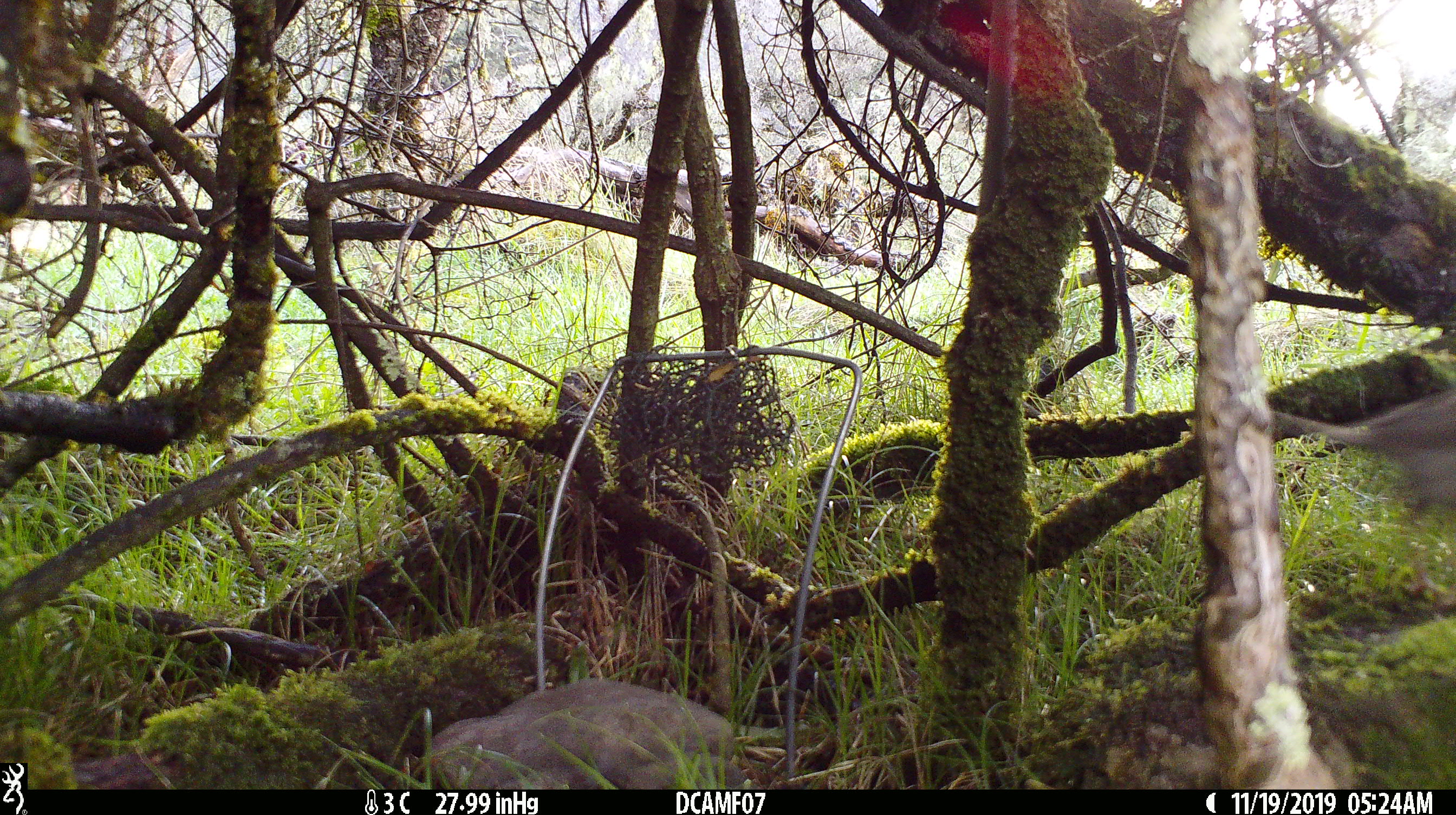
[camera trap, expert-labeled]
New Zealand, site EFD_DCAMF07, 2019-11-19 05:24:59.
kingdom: Animalia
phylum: Chordata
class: Aves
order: Passeriformes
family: Turdidae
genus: Turdus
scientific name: Turdus philomelos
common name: song thrush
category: thrush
Thrush (song thrush) (Turdus philomelos).